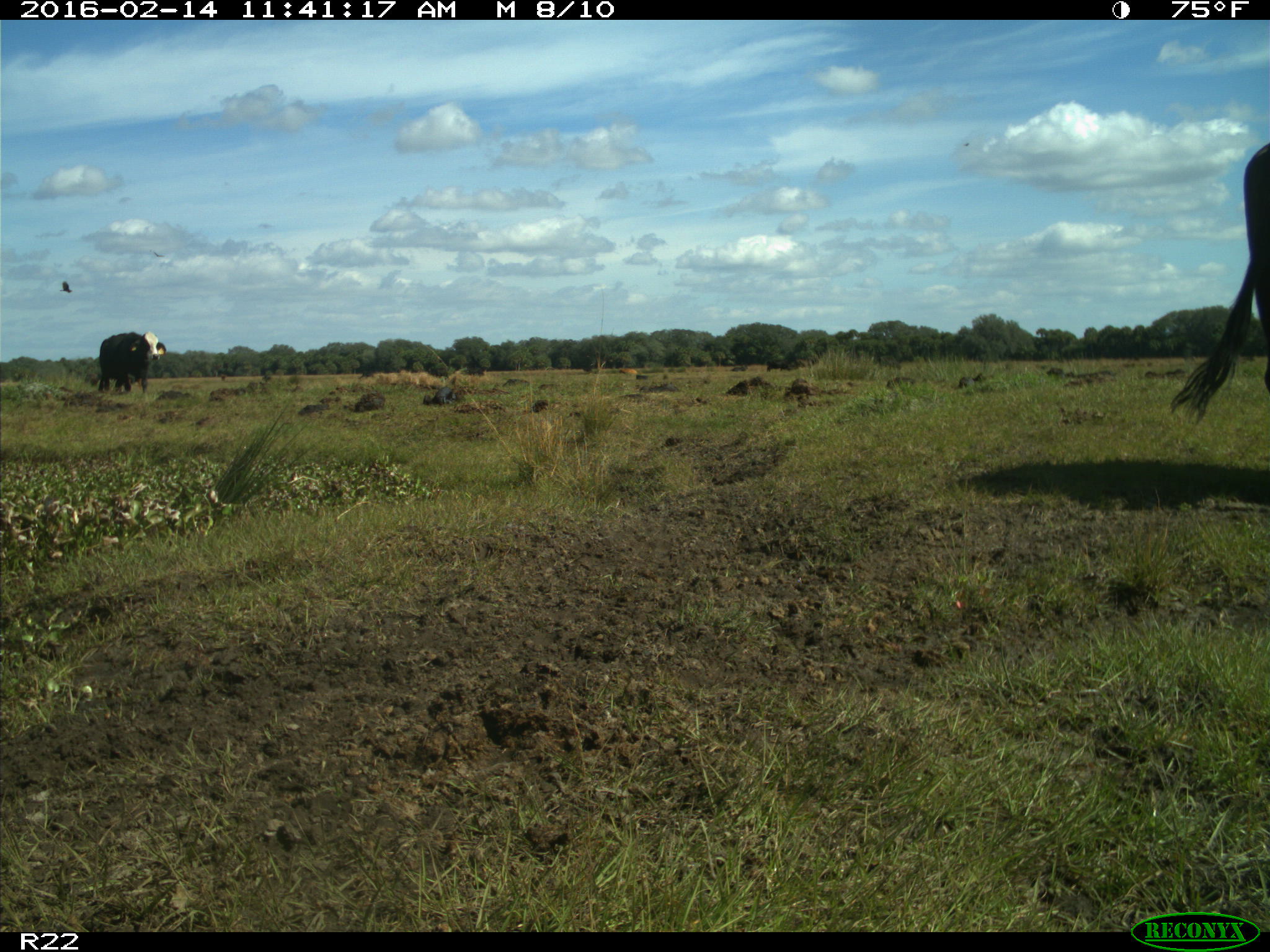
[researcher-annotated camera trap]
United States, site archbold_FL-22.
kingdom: Animalia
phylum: Chordata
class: Mammalia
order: Artiodactyla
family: Bovidae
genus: Bos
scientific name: Bos taurus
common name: domestic cow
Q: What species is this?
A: Bos taurus (domestic cow).